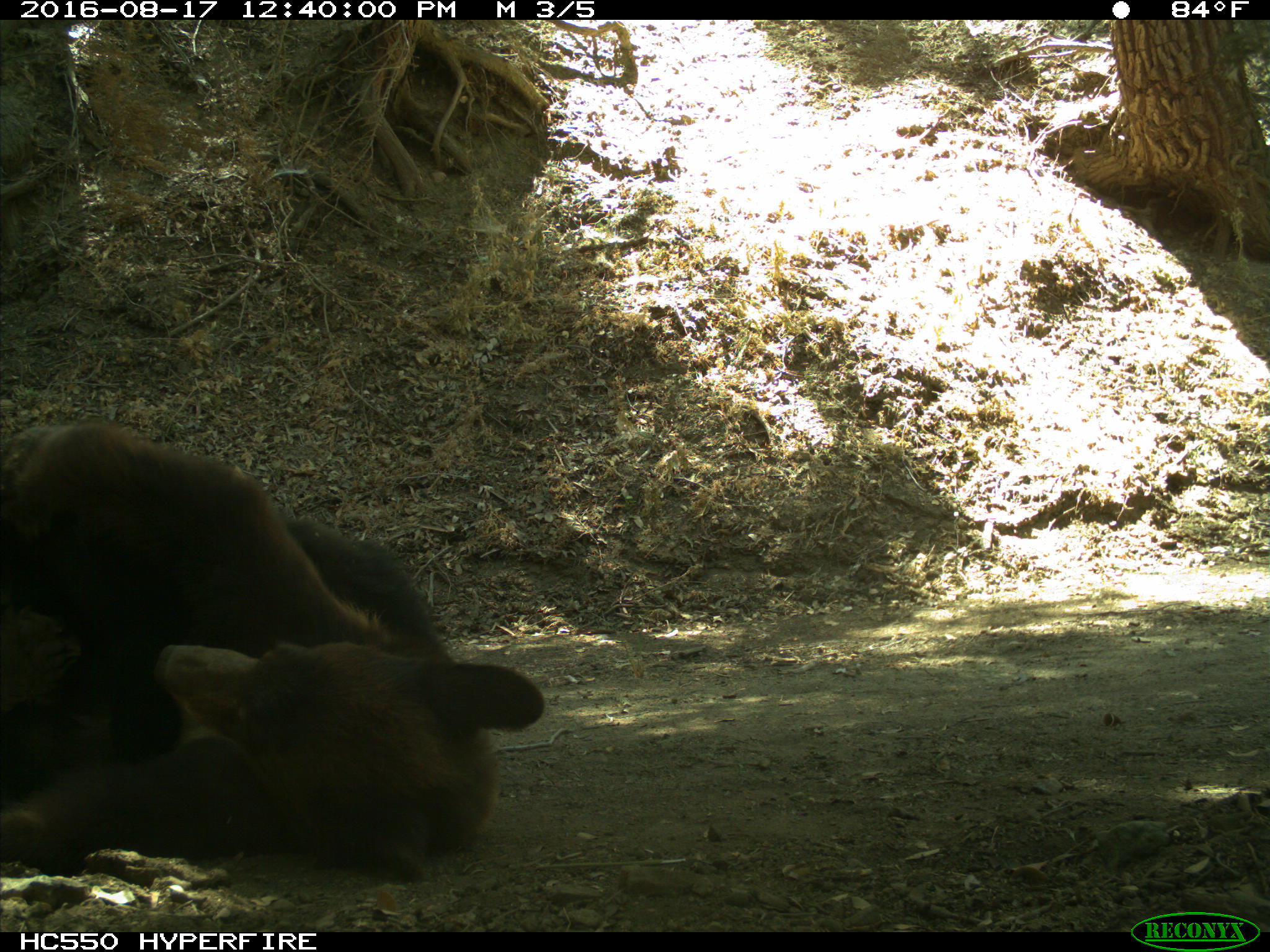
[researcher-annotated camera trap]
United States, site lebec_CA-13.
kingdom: Animalia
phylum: Chordata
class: Mammalia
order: Carnivora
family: Ursidae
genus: Ursus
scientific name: Ursus americanus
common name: american black bear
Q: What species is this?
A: Ursus americanus (american black bear).